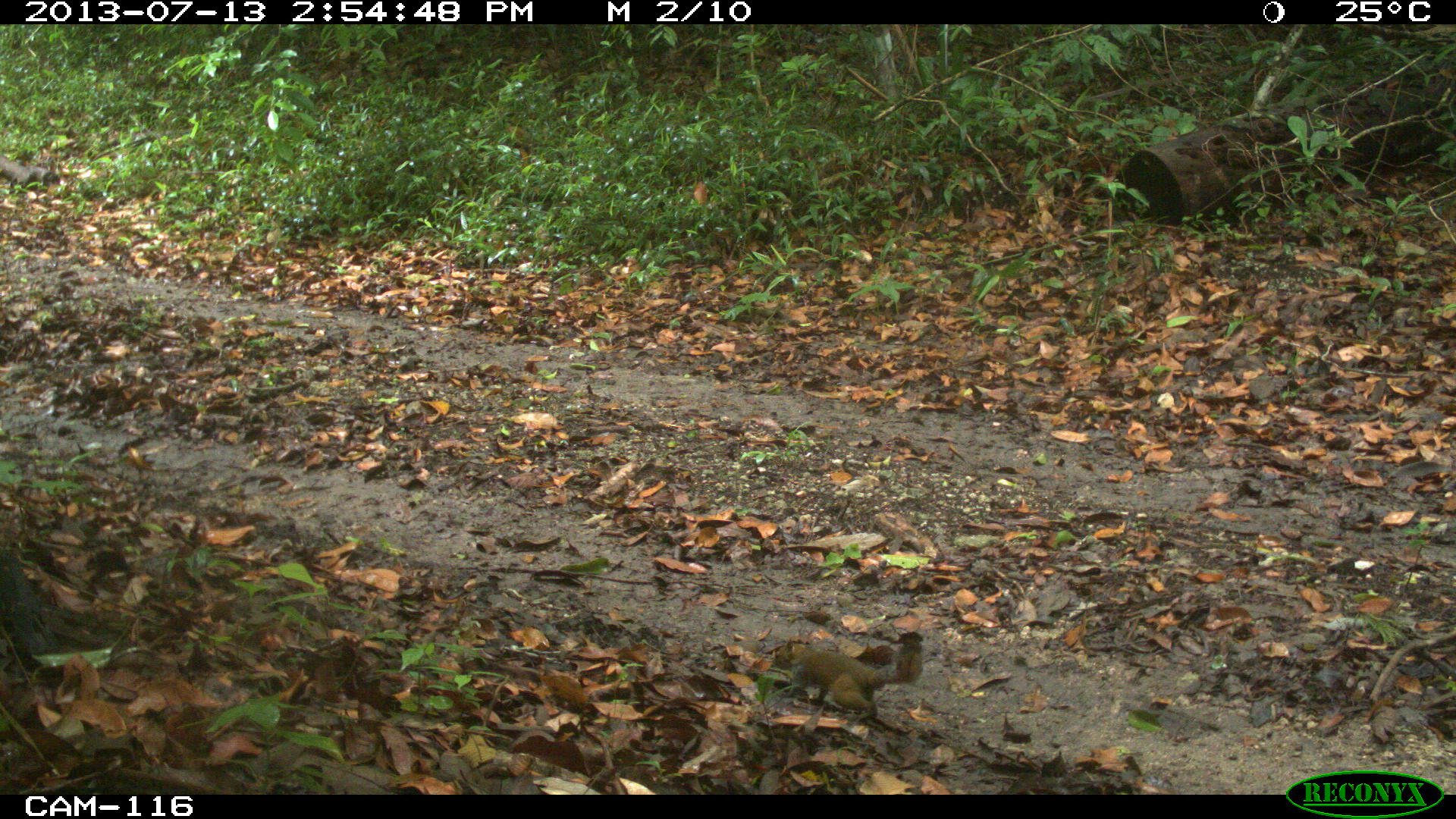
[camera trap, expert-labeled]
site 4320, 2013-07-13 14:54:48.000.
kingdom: Animalia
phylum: Chordata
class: Mammalia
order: Rodentia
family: Sciuridae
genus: Sciurus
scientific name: Sciurus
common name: squirrel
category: sciurus sp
Sciurus sp (squirrel) (Sciurus), count 1.